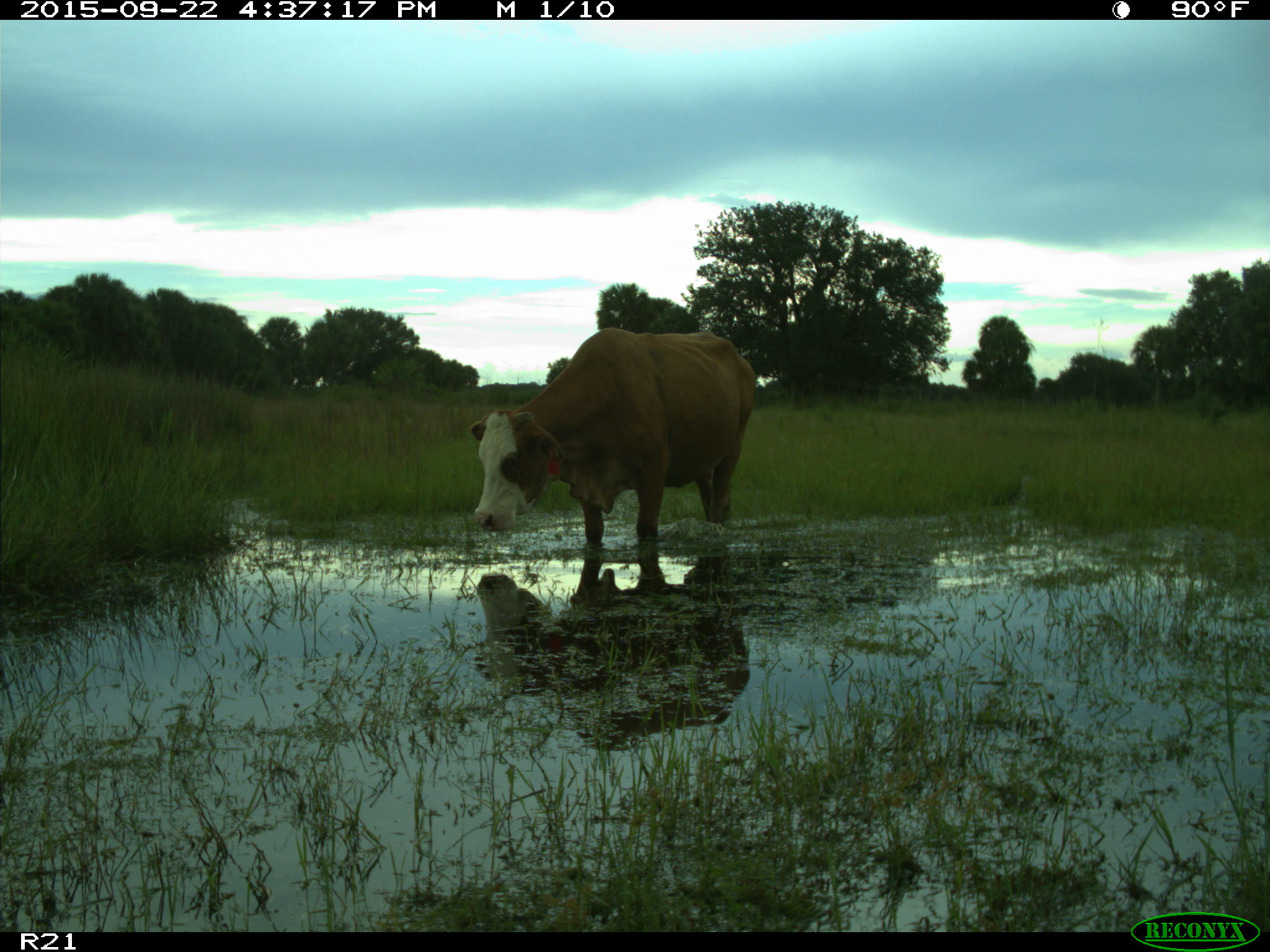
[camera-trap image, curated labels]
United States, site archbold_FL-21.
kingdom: Animalia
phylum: Chordata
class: Mammalia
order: Artiodactyla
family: Bovidae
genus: Bos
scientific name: Bos taurus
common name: domestic cow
Bos taurus (domestic cow).